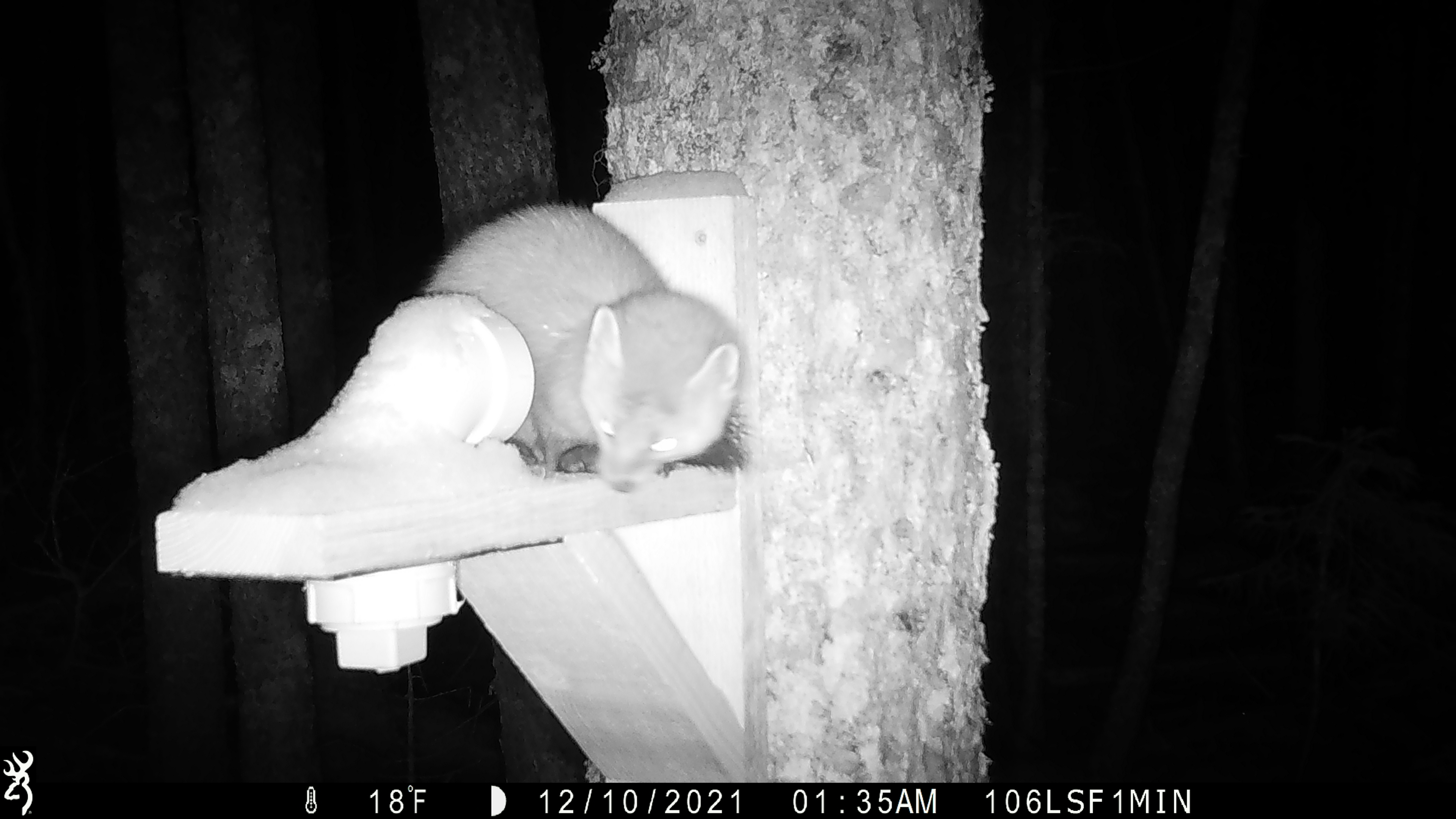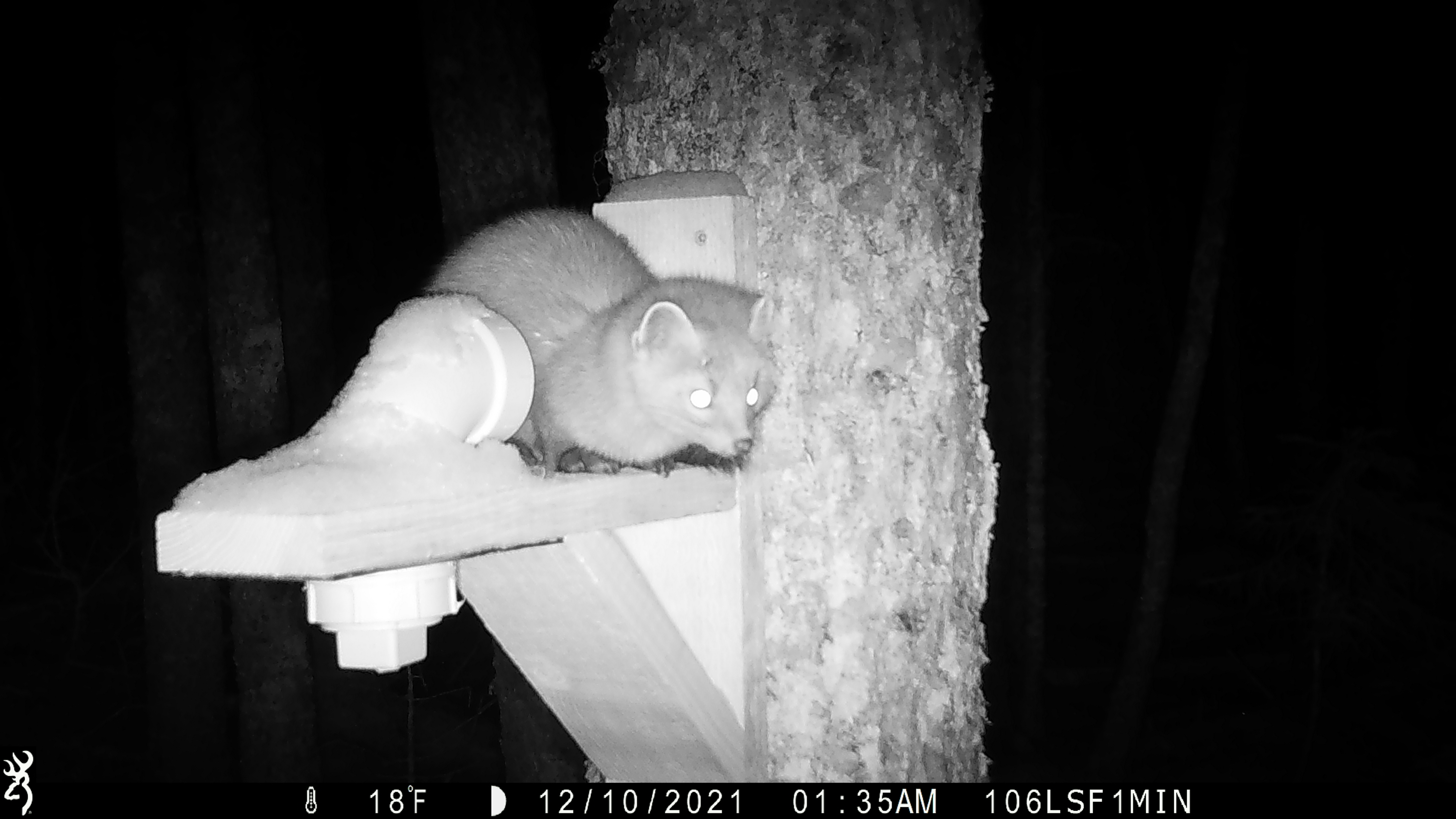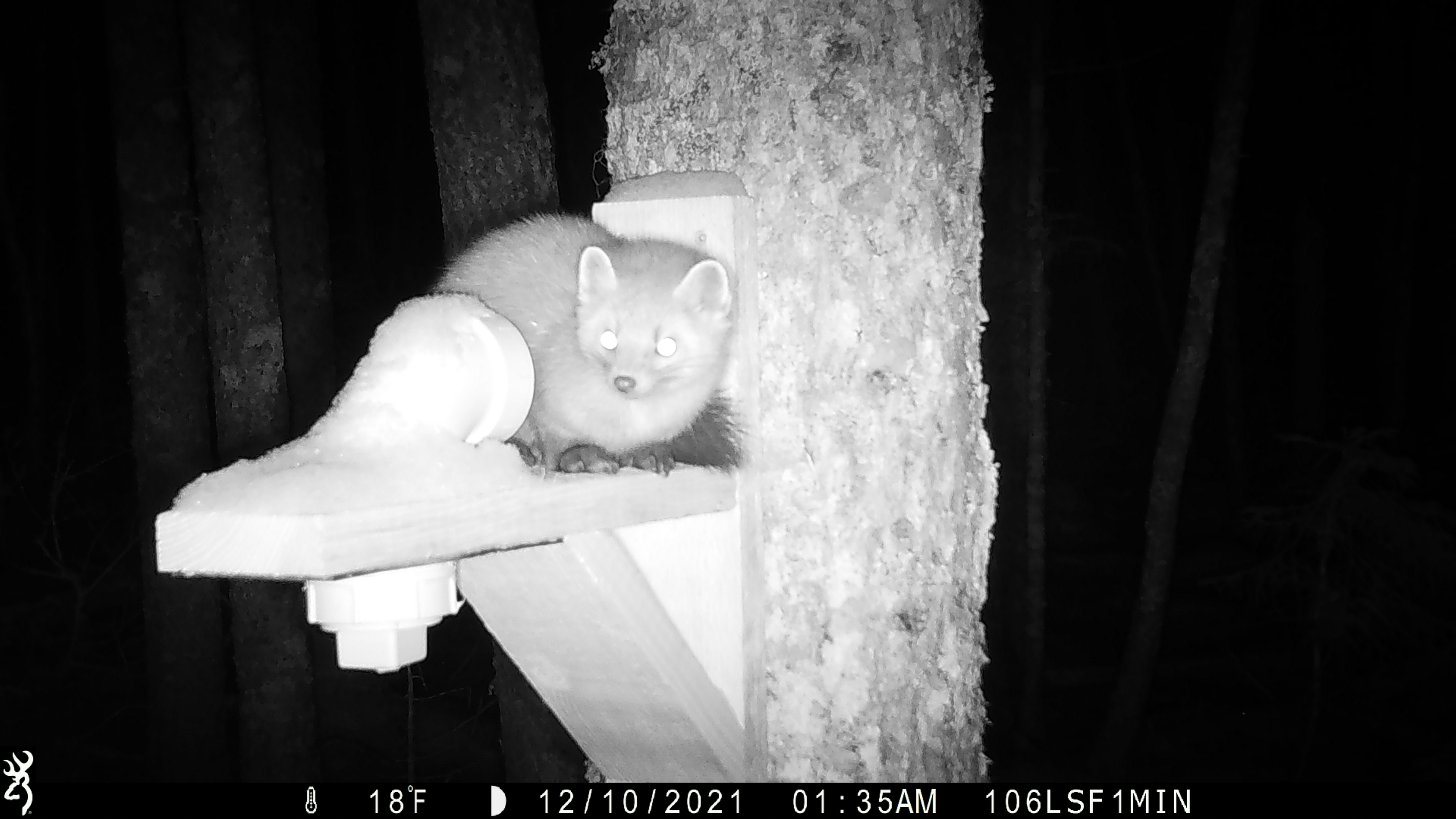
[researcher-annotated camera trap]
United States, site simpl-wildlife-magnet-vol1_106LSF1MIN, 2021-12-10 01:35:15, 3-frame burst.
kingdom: Animalia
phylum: Chordata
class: Mammalia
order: Carnivora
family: Mustelidae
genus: Martes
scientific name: Martes americana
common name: american marten